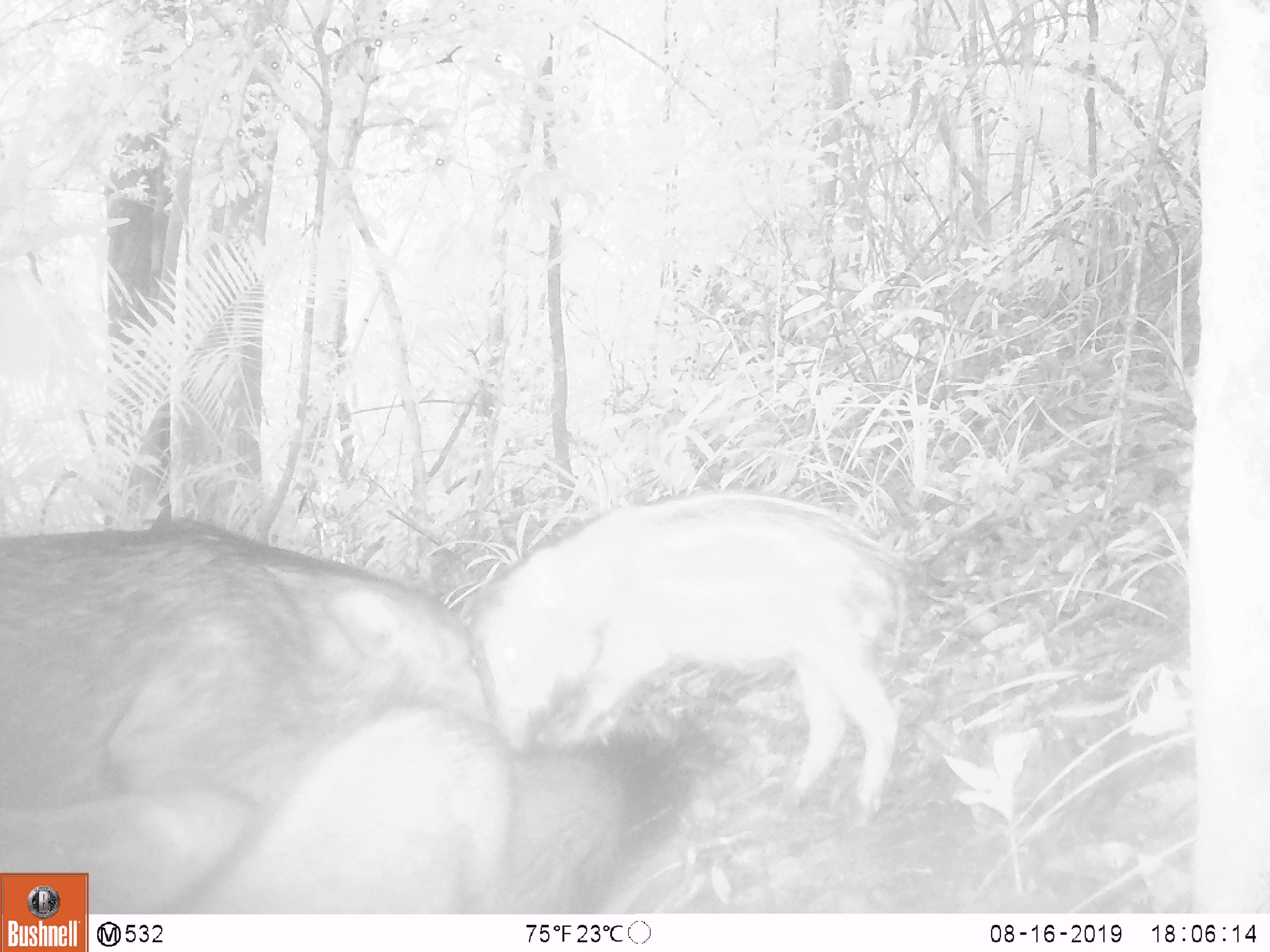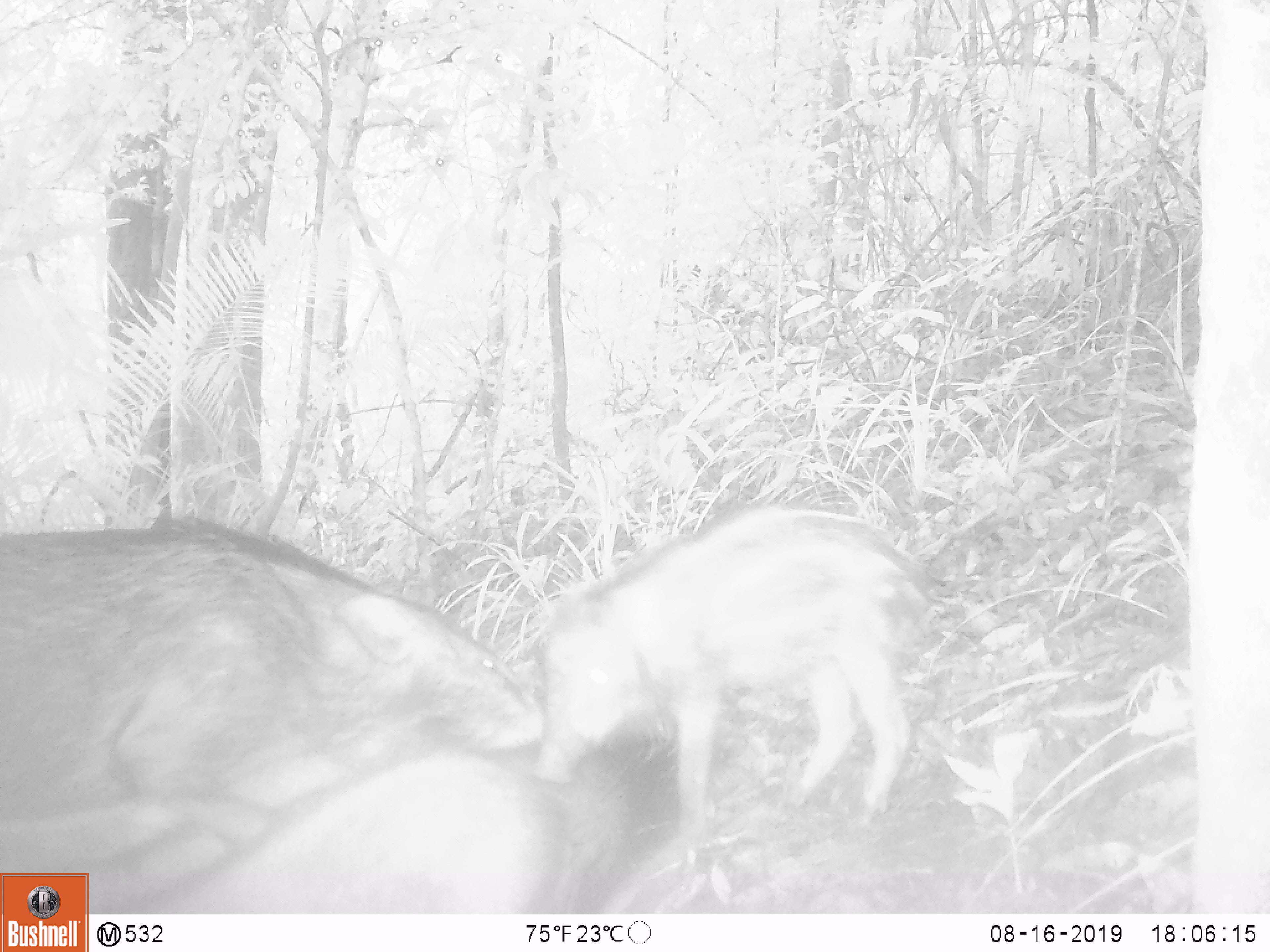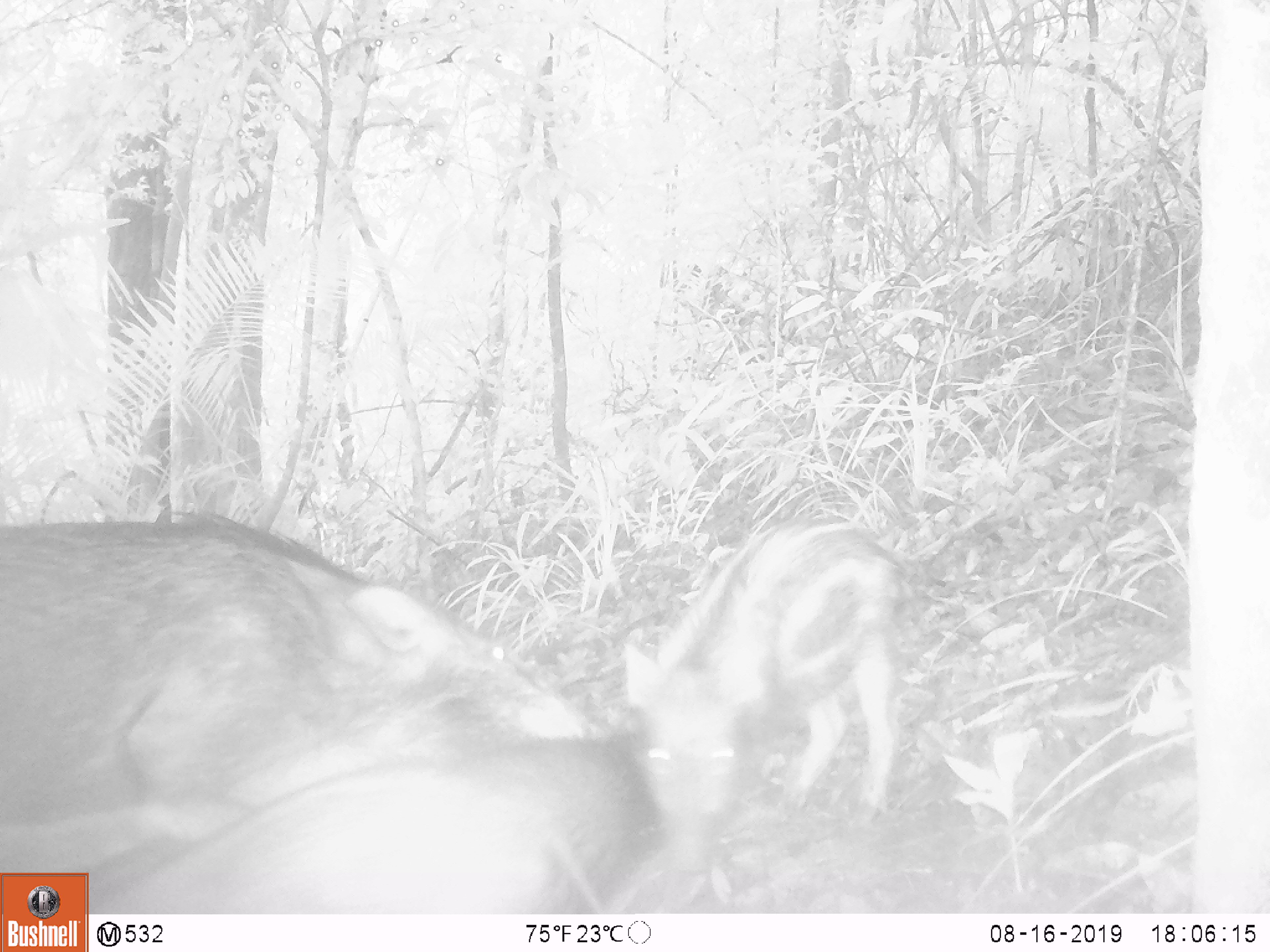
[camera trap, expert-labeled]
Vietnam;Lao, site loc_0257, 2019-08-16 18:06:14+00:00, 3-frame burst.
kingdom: Animalia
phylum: Chordata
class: Mammalia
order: Artiodactyla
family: Suidae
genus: Sus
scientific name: Sus scrofa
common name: eurasian wild pig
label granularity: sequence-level